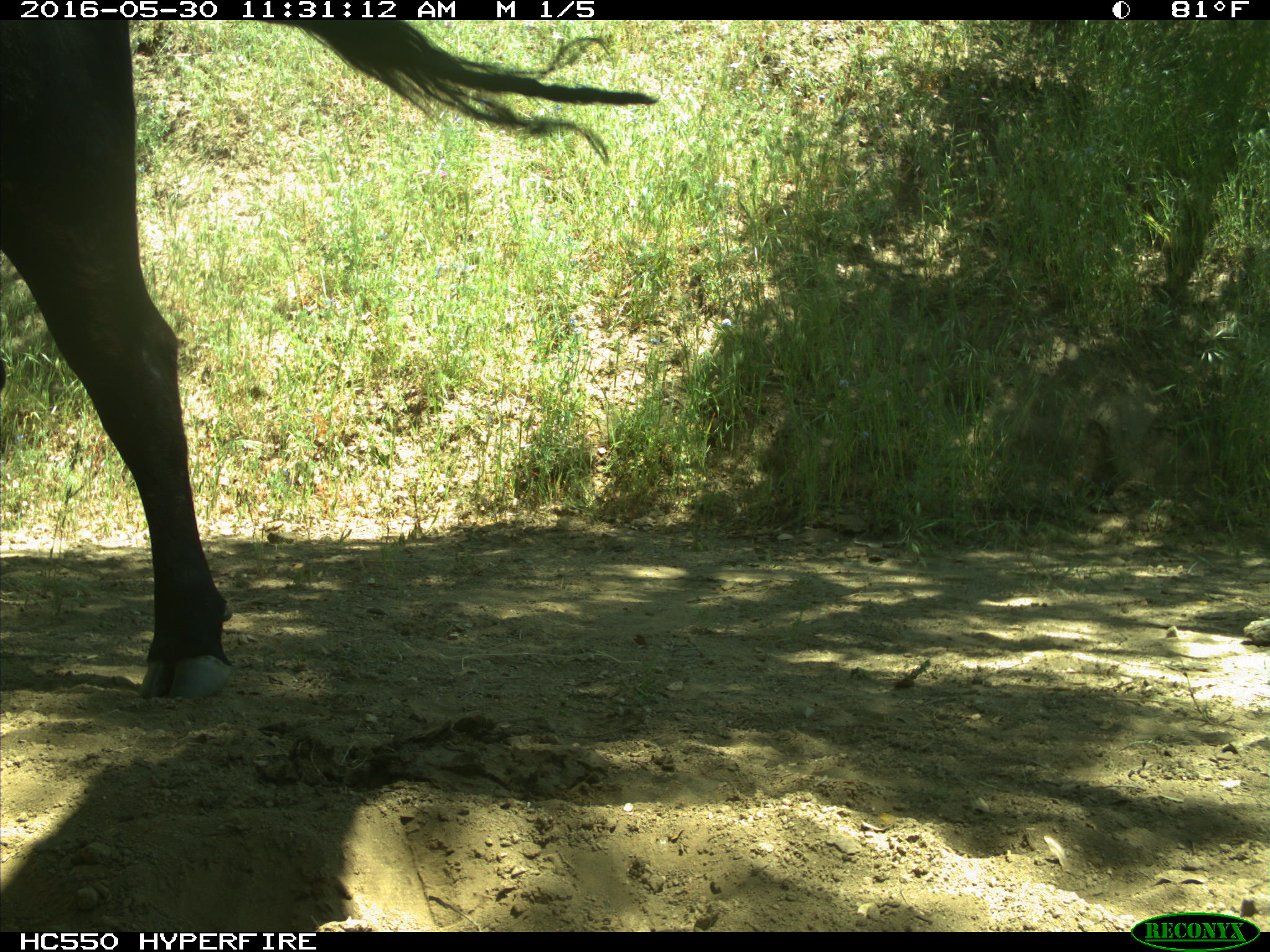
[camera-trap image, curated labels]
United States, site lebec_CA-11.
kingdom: Animalia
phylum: Chordata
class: Mammalia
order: Artiodactyla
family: Bovidae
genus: Bos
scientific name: Bos taurus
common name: domestic cow